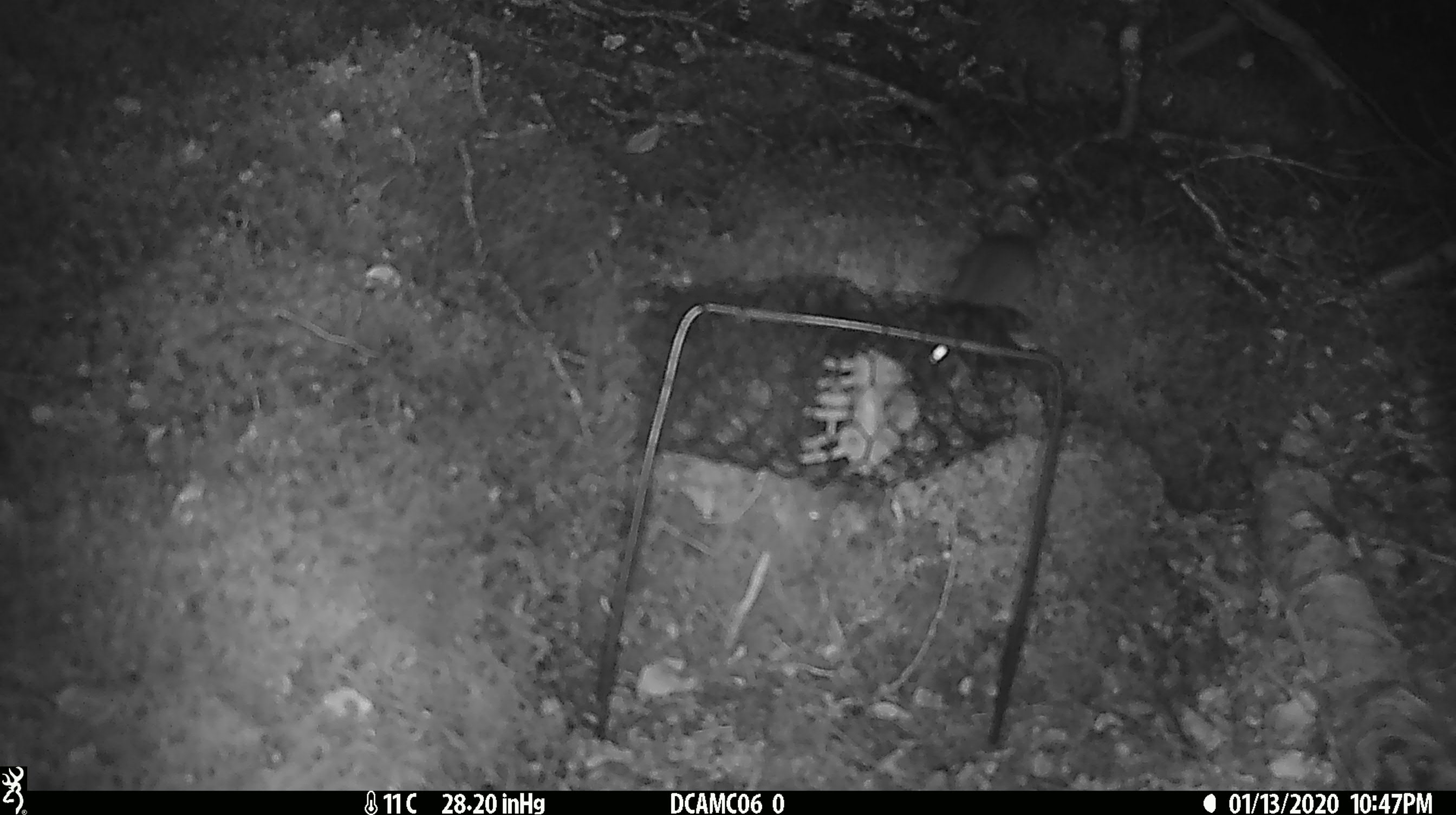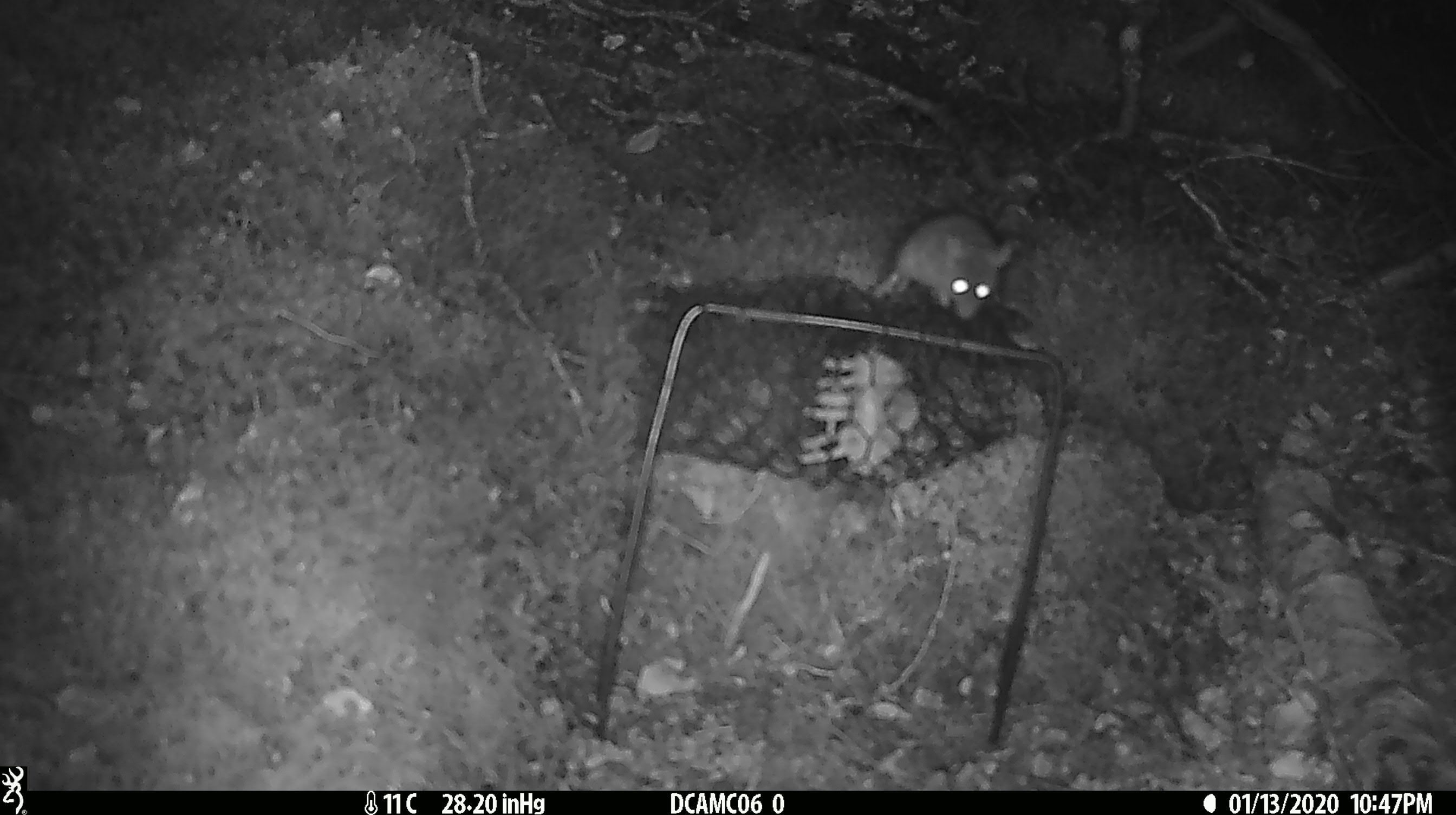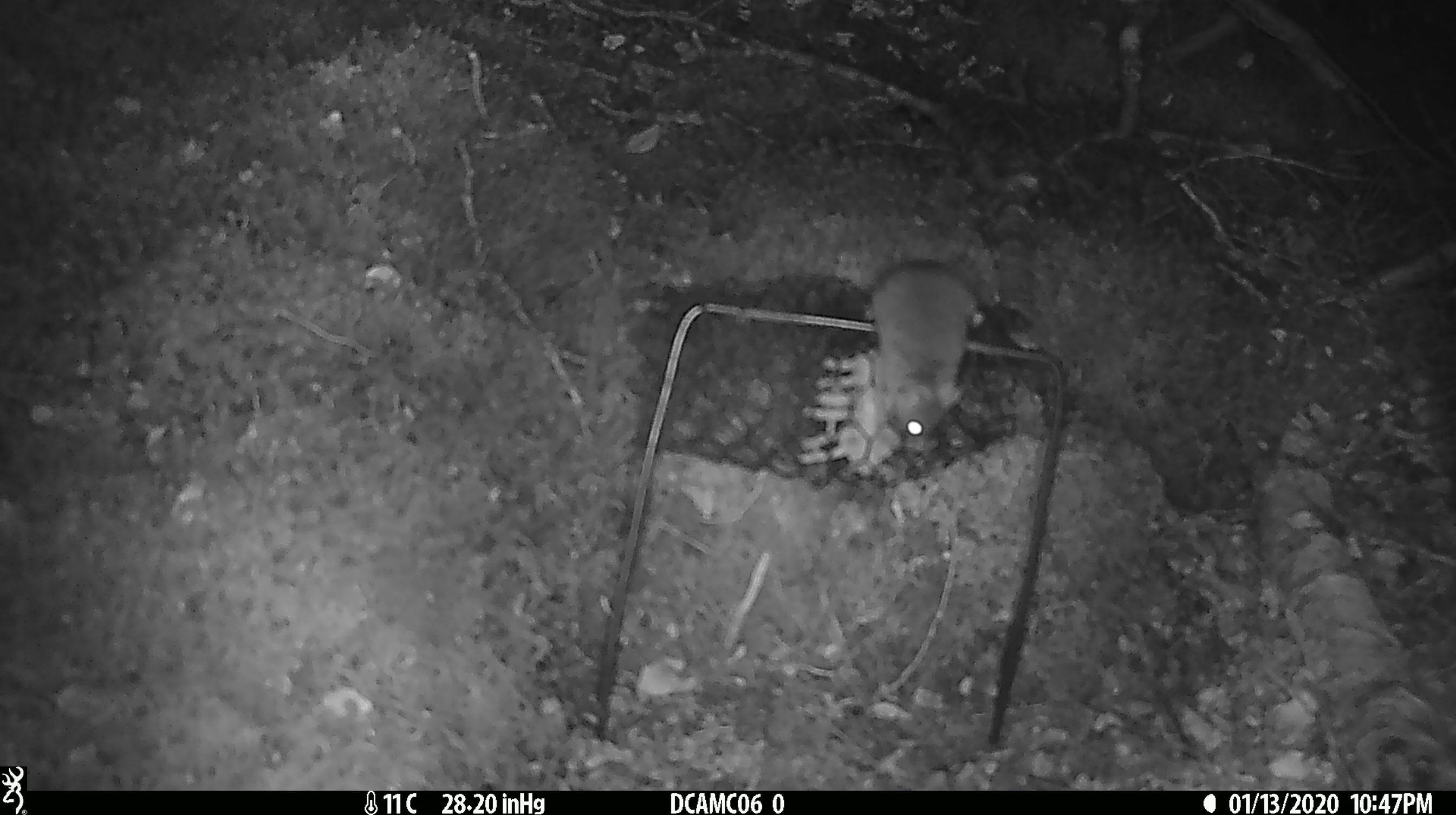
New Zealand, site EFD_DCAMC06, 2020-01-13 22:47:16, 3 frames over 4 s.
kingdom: Animalia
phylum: Chordata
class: Mammalia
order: Rodentia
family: Muridae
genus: Mus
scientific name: Mus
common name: mouse